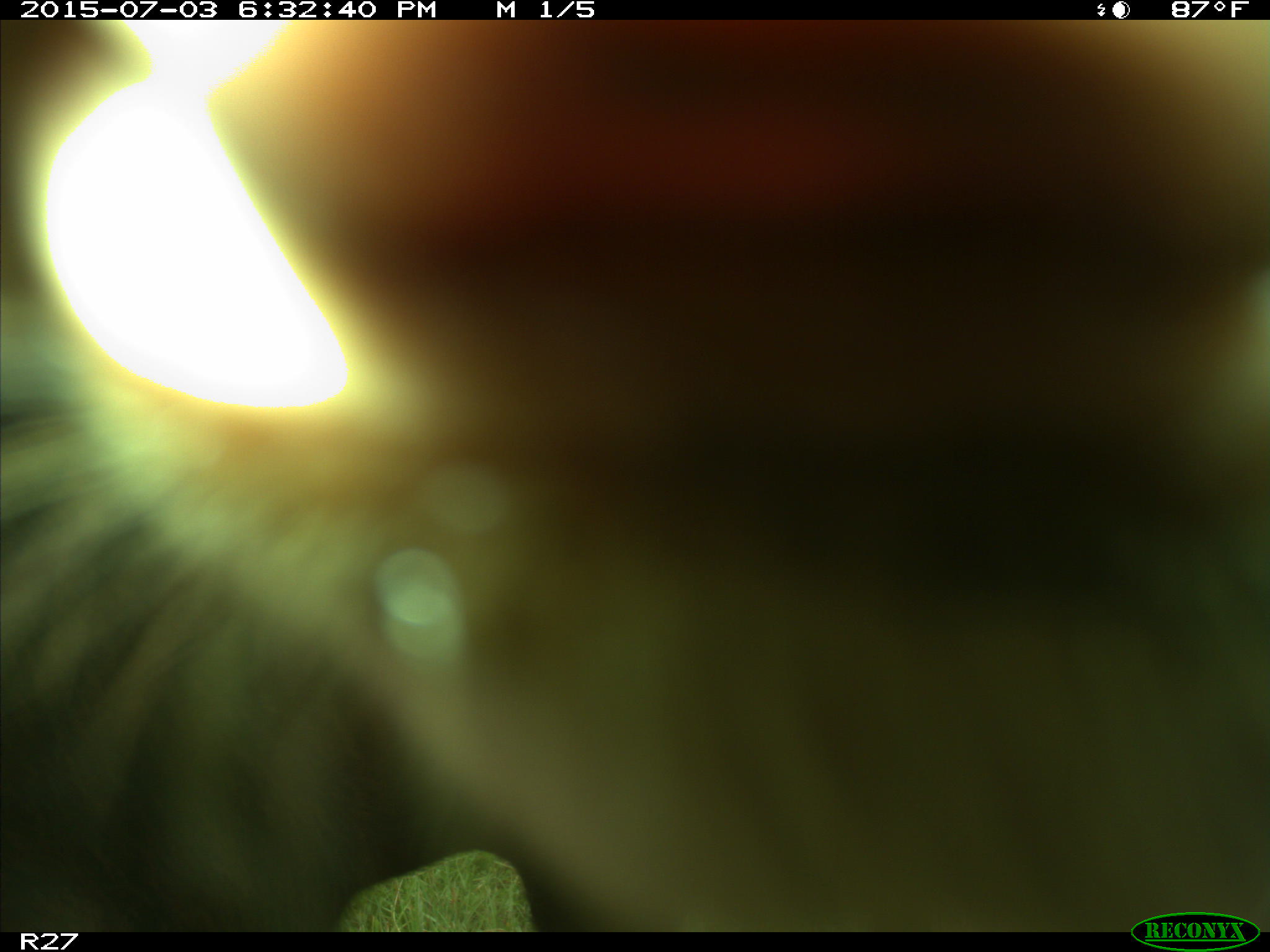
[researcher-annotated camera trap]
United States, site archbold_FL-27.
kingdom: Animalia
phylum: Chordata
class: Mammalia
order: Artiodactyla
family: Bovidae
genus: Bos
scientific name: Bos taurus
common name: domestic cow